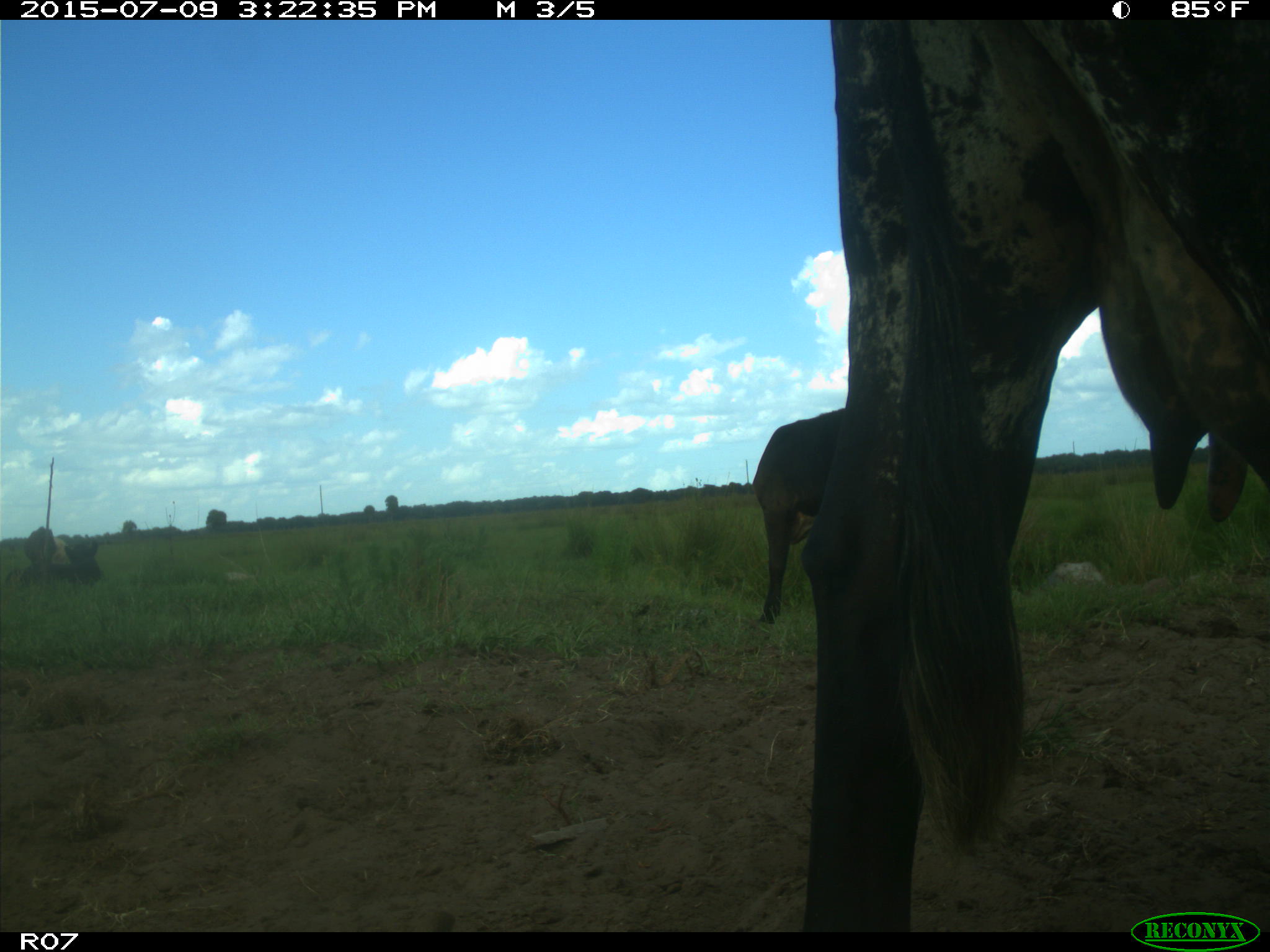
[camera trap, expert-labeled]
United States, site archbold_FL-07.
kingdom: Animalia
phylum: Chordata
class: Mammalia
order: Artiodactyla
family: Bovidae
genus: Bos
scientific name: Bos taurus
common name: domestic cow